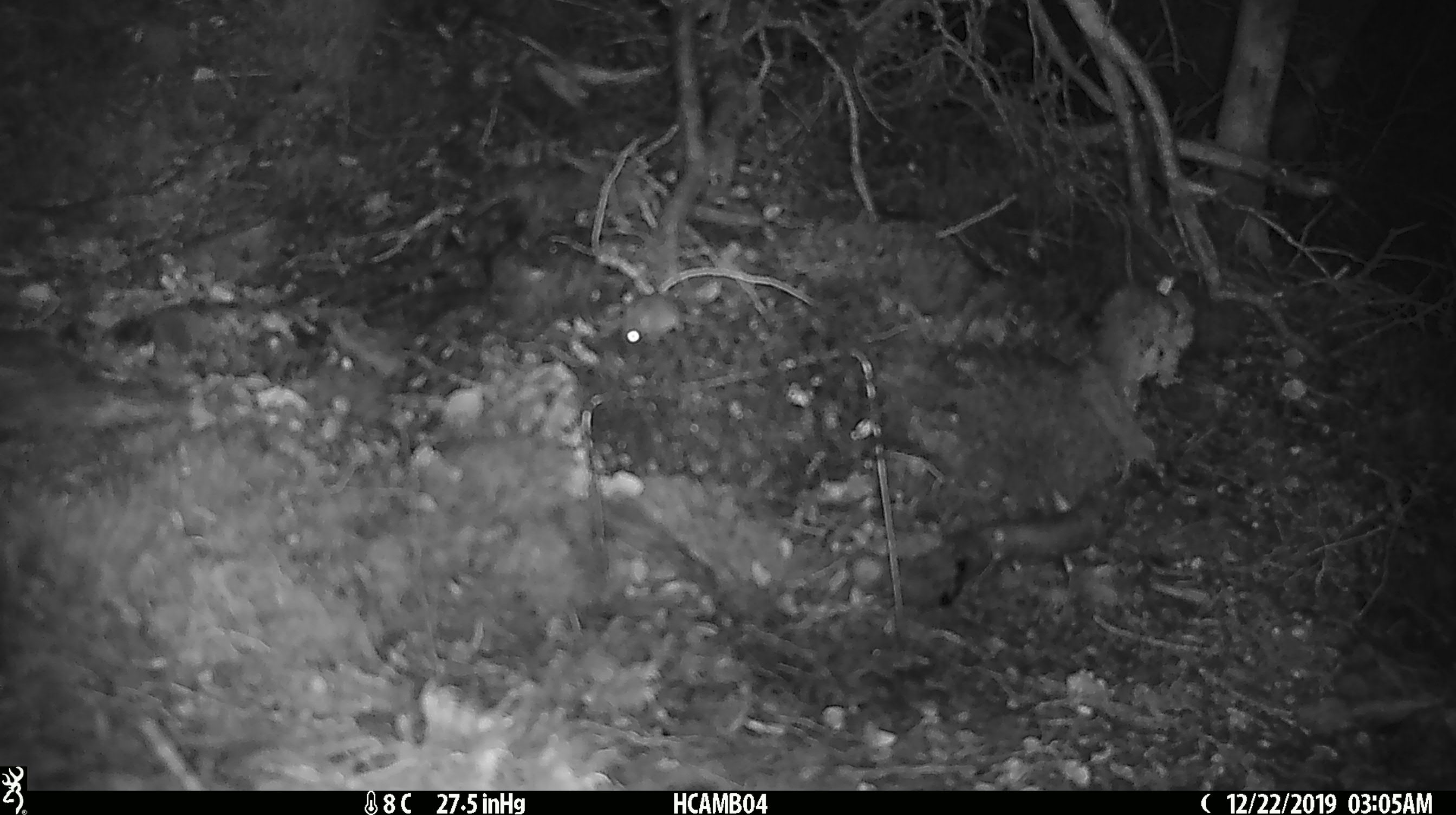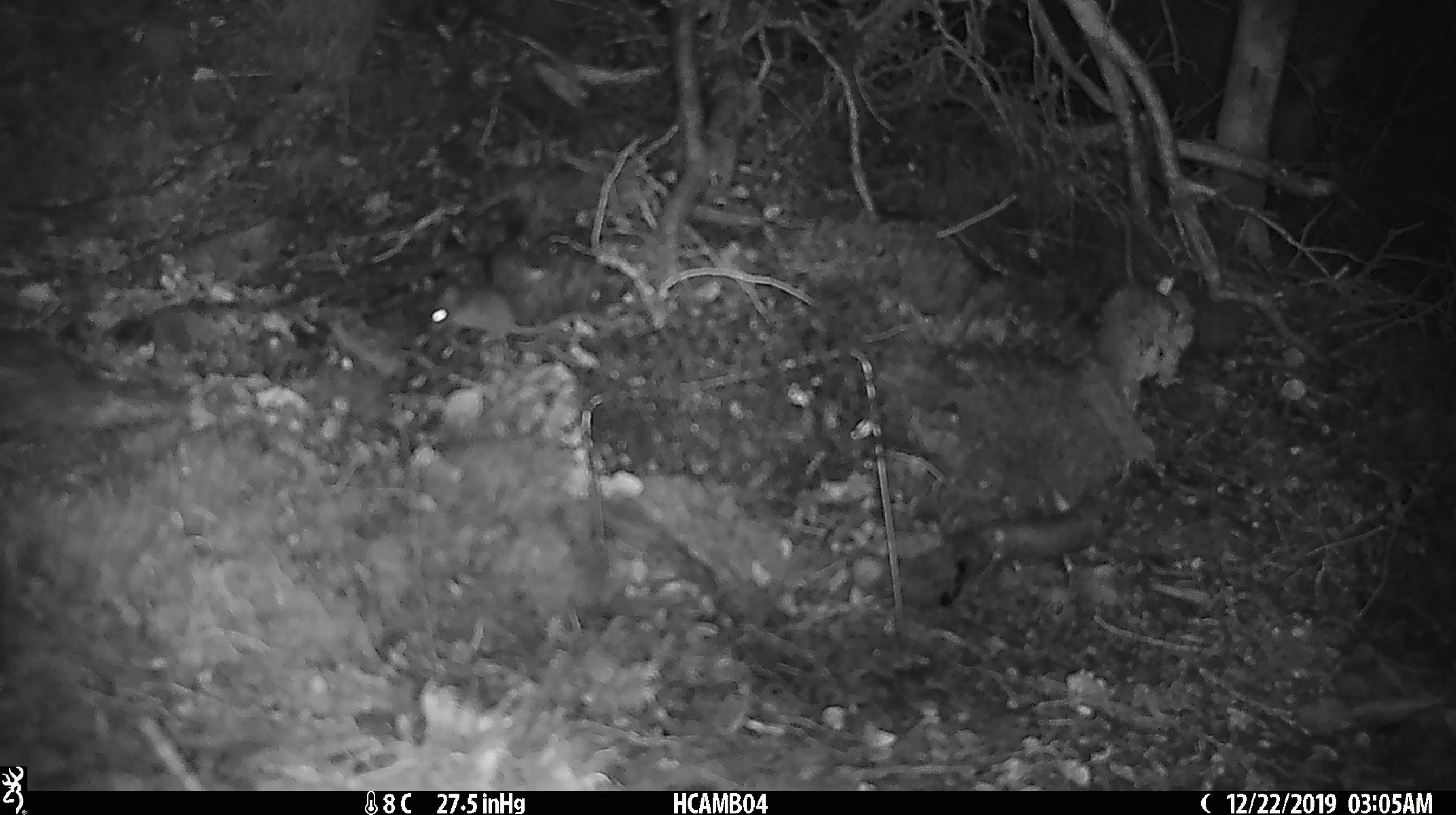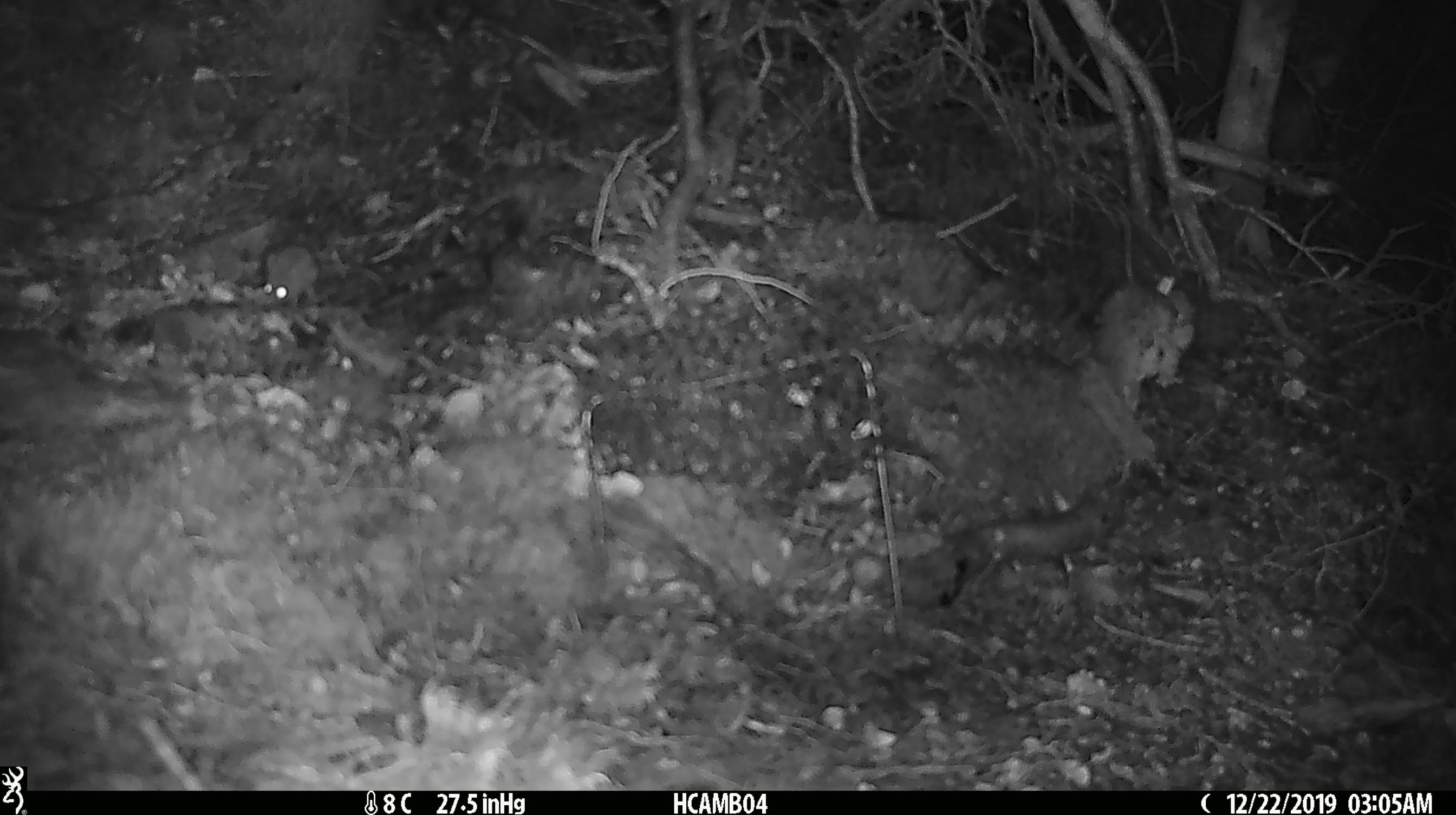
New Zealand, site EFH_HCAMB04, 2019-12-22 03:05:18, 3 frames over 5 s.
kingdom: Animalia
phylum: Chordata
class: Mammalia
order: Rodentia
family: Muridae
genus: Mus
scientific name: Mus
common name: mouse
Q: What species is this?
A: Mouse (Mus).